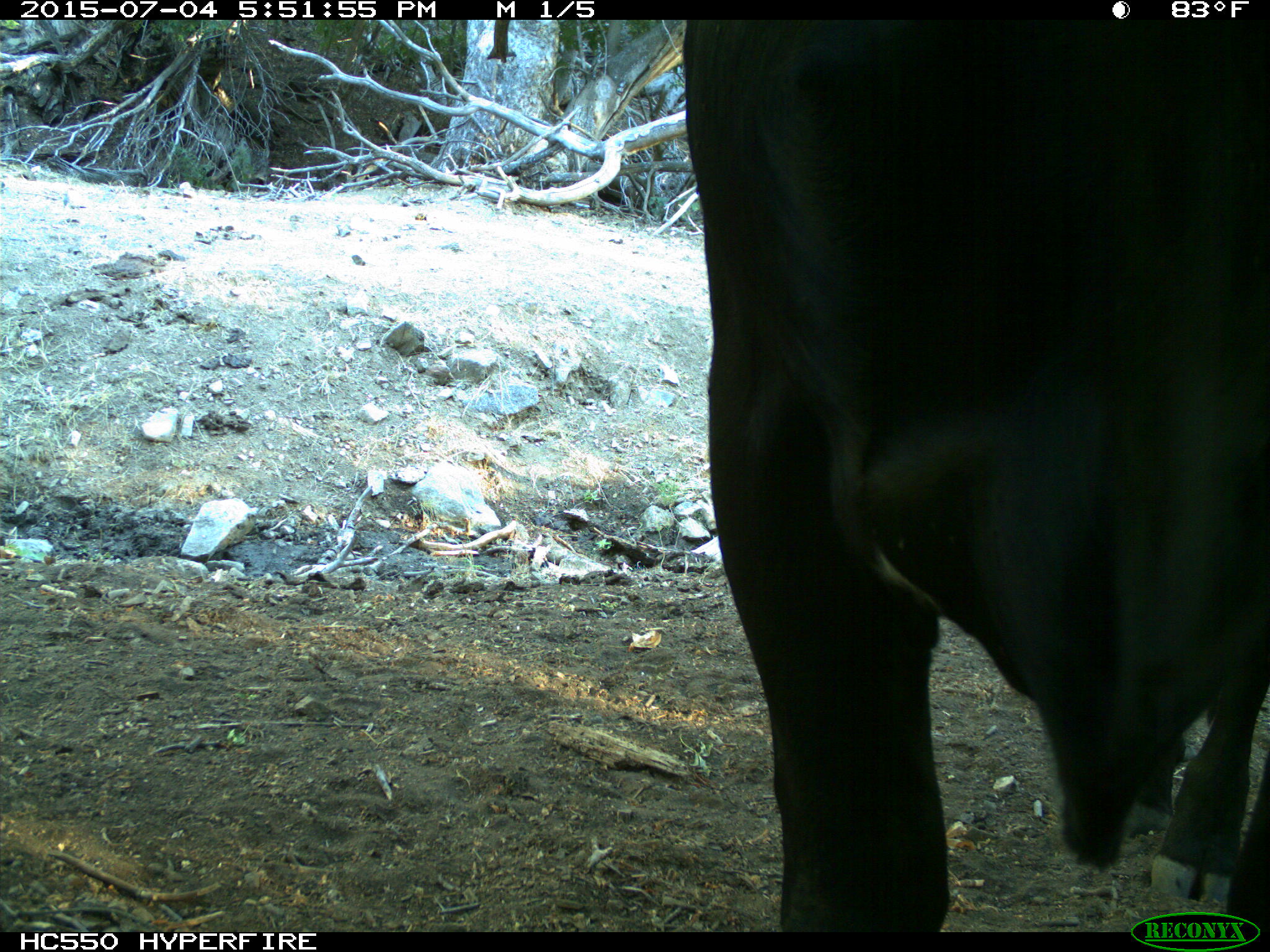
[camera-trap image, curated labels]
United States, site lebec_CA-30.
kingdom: Animalia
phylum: Chordata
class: Mammalia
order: Artiodactyla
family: Bovidae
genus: Bos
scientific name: Bos taurus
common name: domestic cow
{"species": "Bos taurus (domestic cow)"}